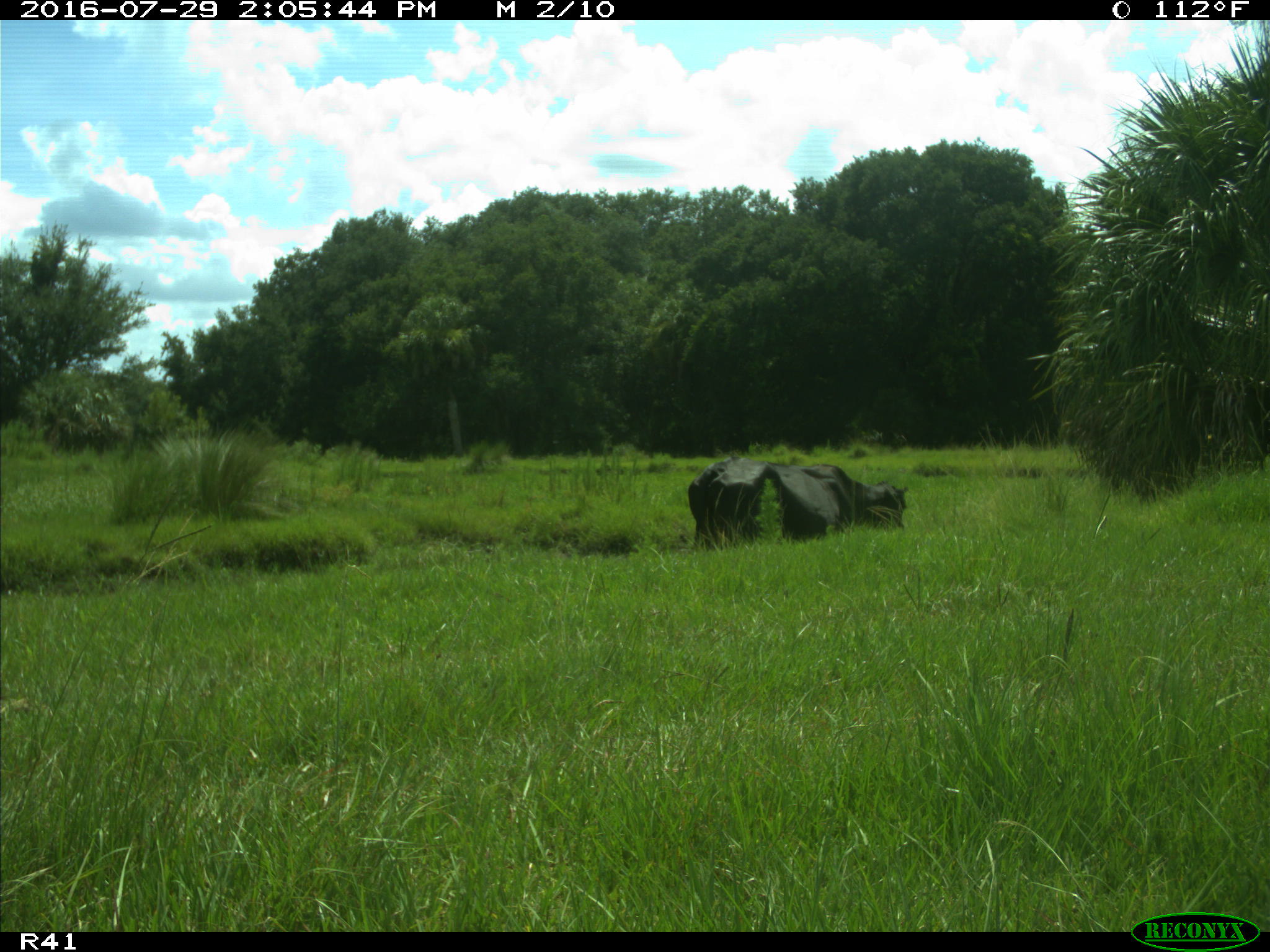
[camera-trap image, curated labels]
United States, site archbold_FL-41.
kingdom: Animalia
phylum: Chordata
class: Mammalia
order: Artiodactyla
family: Bovidae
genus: Bos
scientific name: Bos taurus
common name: domestic cow